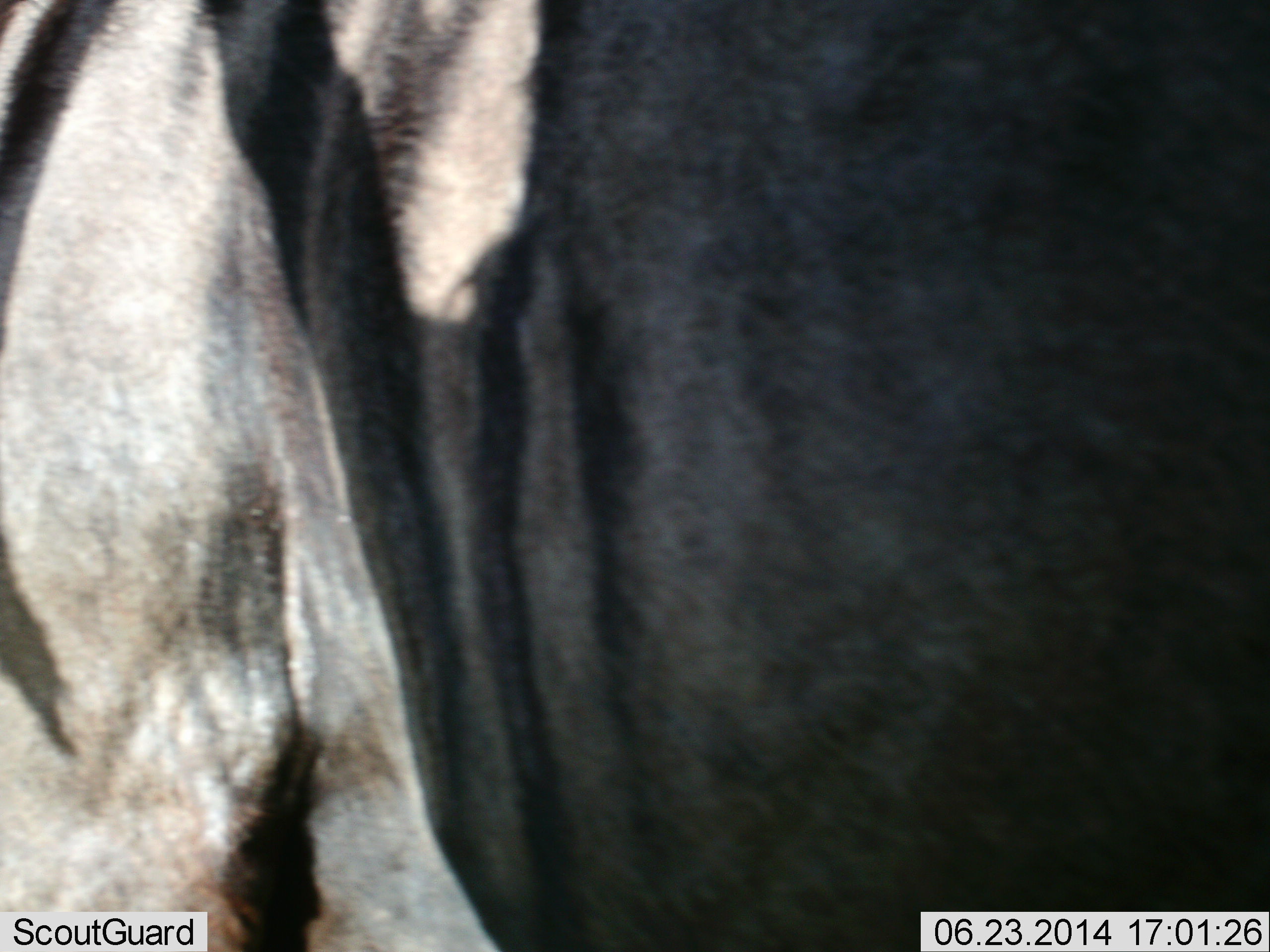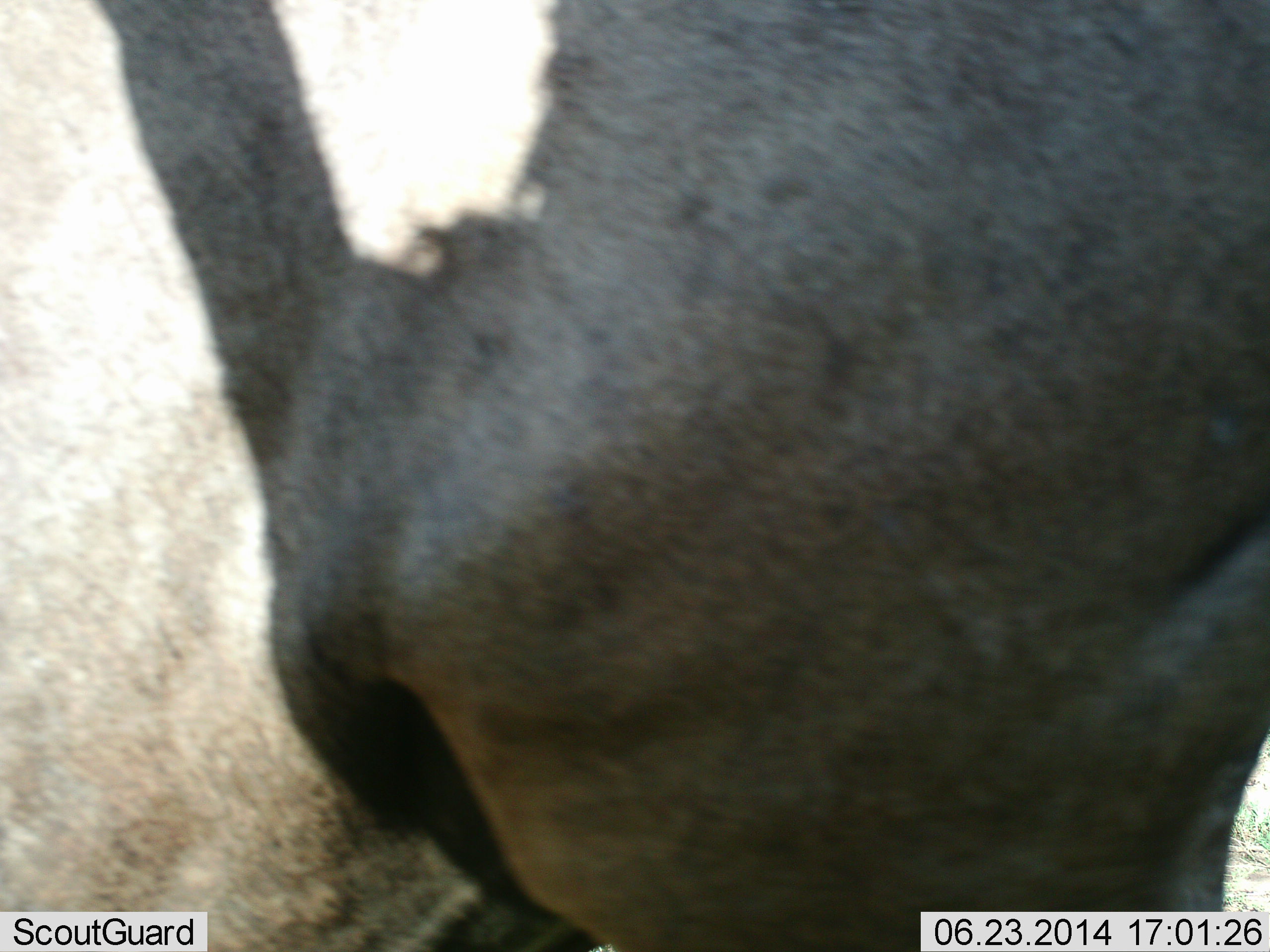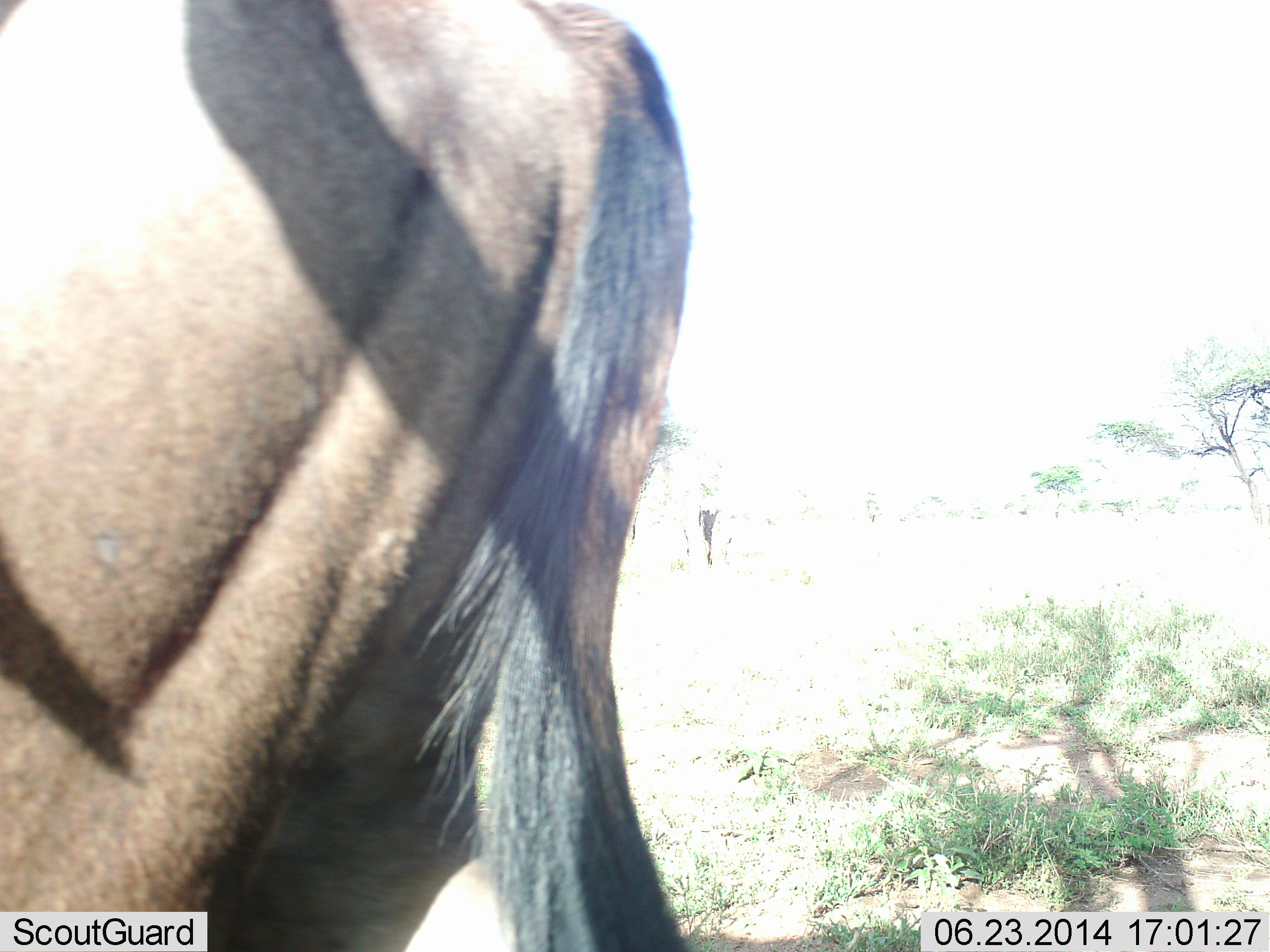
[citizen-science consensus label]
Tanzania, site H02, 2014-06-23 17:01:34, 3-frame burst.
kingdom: Animalia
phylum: Chordata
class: Mammalia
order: Artiodactyla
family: Bovidae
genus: Connochaetes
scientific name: Connochaetes taurinus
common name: blue wildebeest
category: wildebeest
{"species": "wildebeest (blue wildebeest) (Connochaetes taurinus)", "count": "1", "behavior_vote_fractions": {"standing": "40%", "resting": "0%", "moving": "60%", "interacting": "10%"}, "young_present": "0%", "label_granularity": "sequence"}